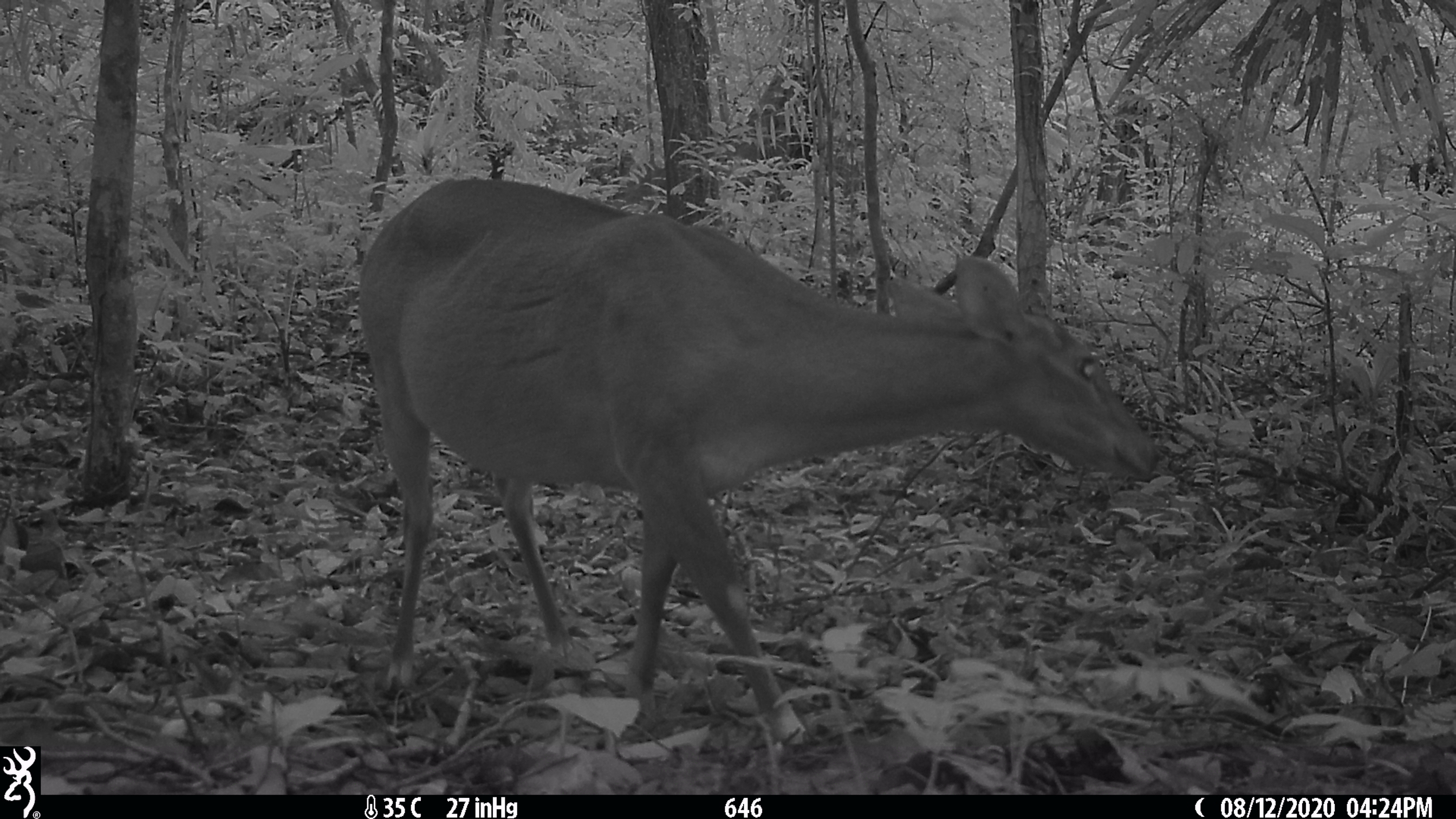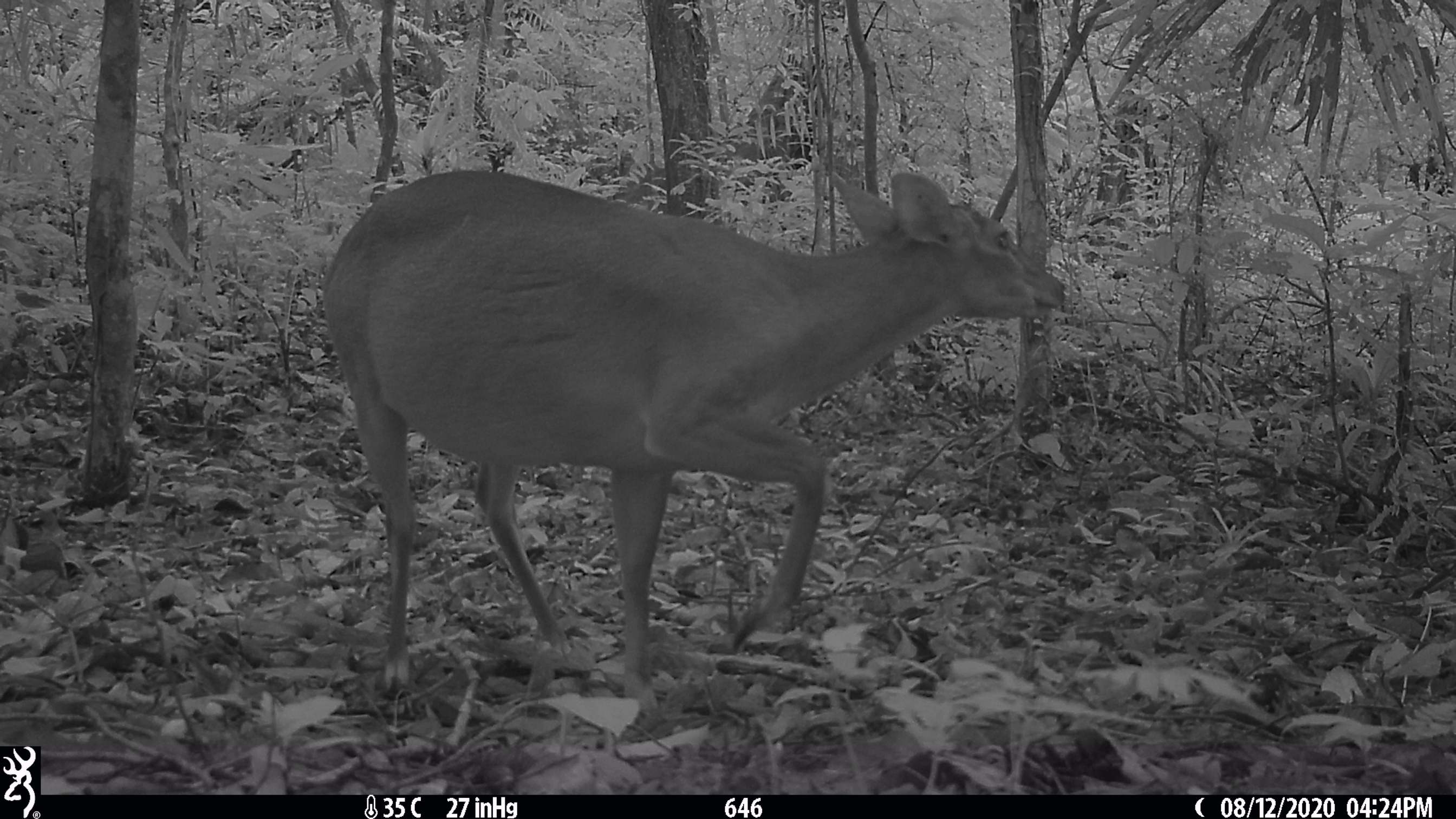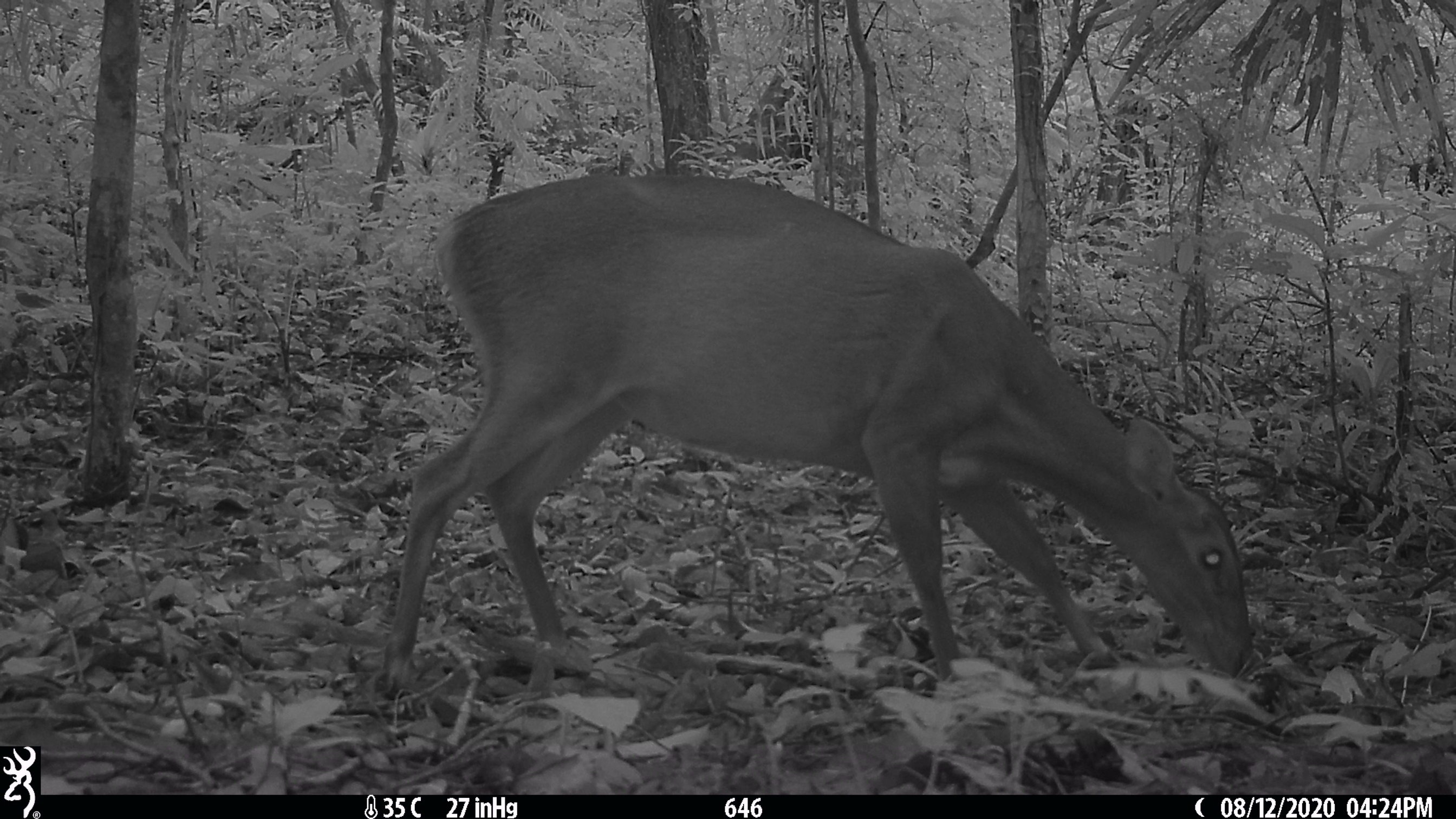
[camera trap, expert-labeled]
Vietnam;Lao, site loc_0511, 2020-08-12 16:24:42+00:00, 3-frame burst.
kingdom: Animalia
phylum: Chordata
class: Mammalia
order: Artiodactyla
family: Cervidae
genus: Muntiacus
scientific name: Muntiacus vuquangensis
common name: large-antlered muntjac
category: large antlered muntjac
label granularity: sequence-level